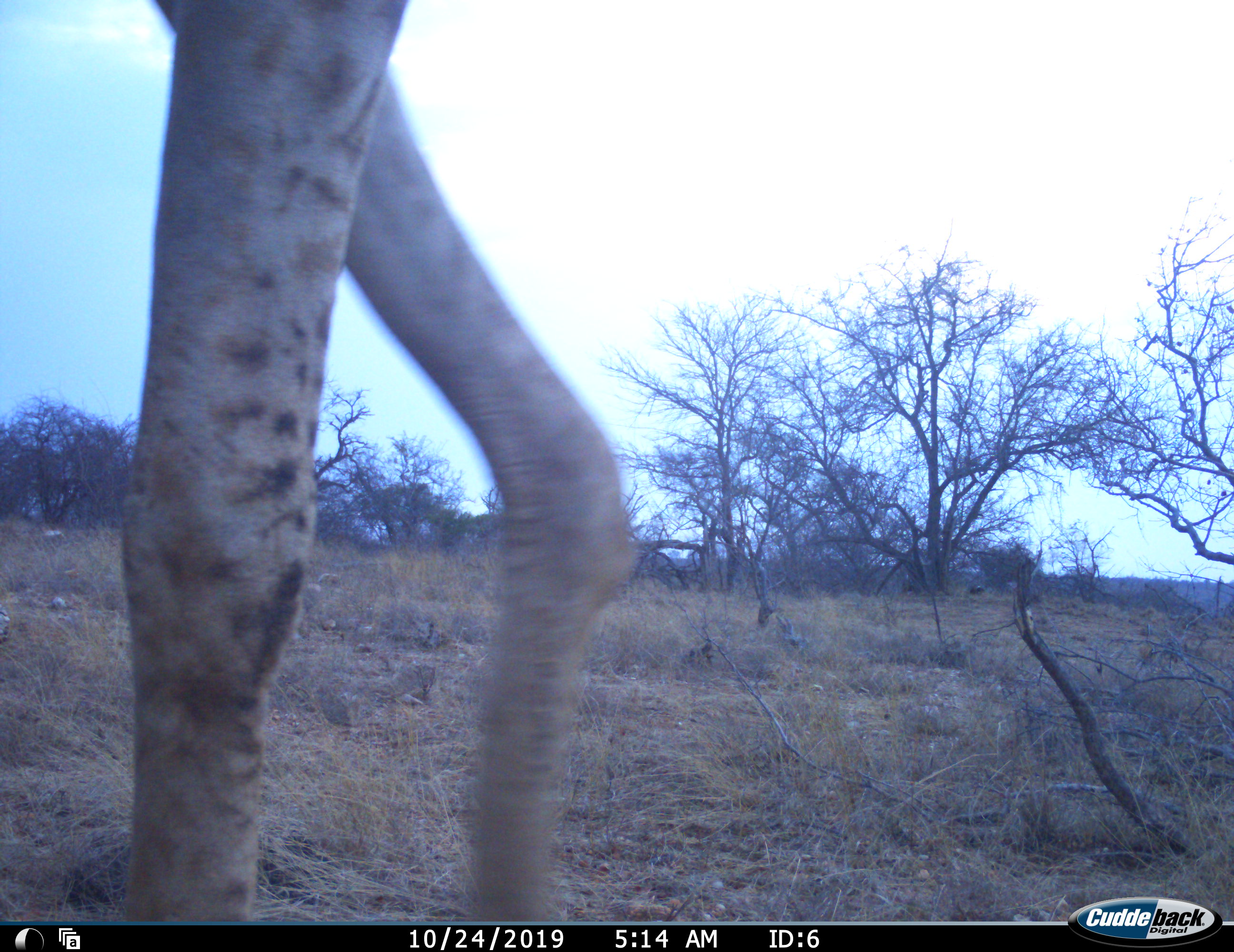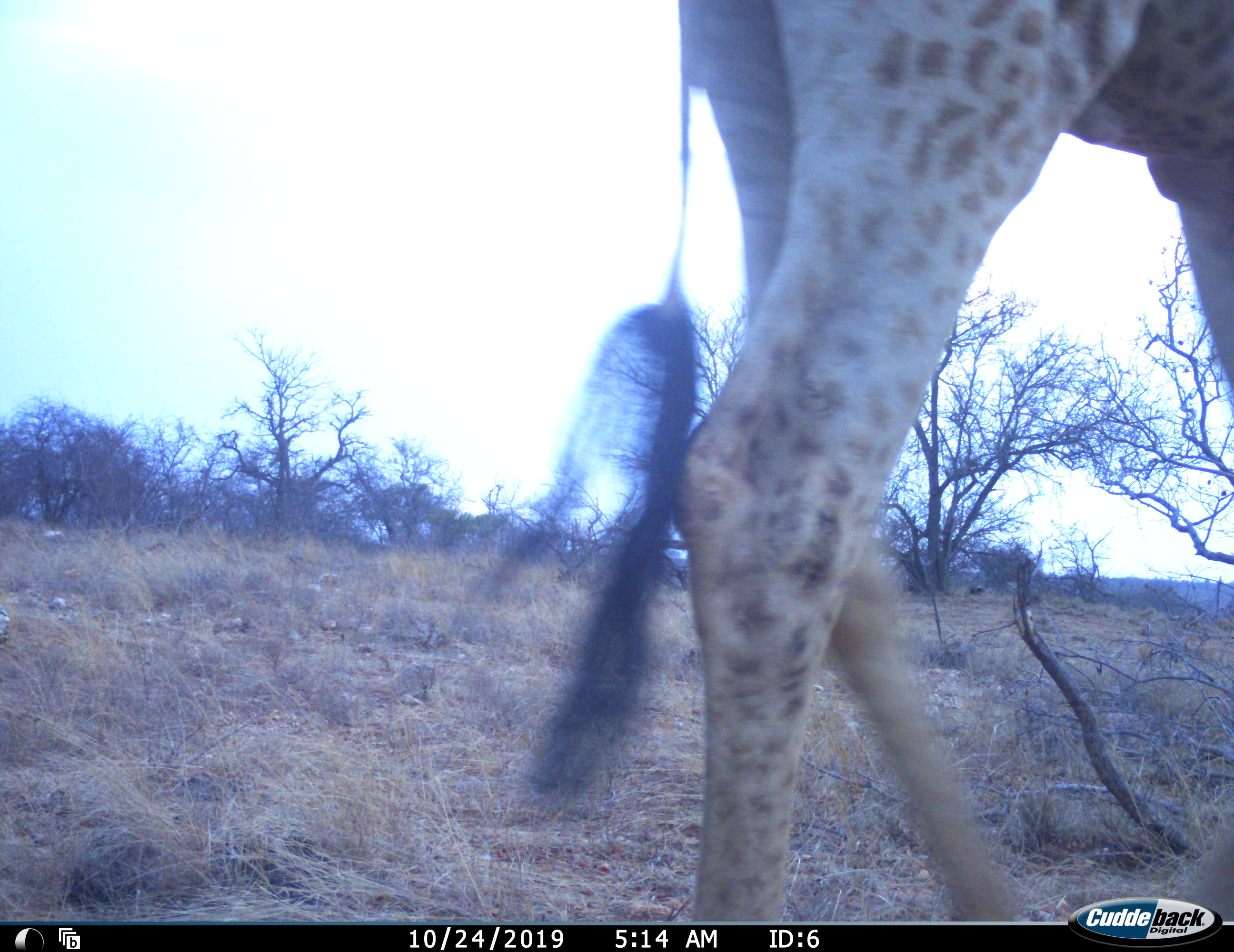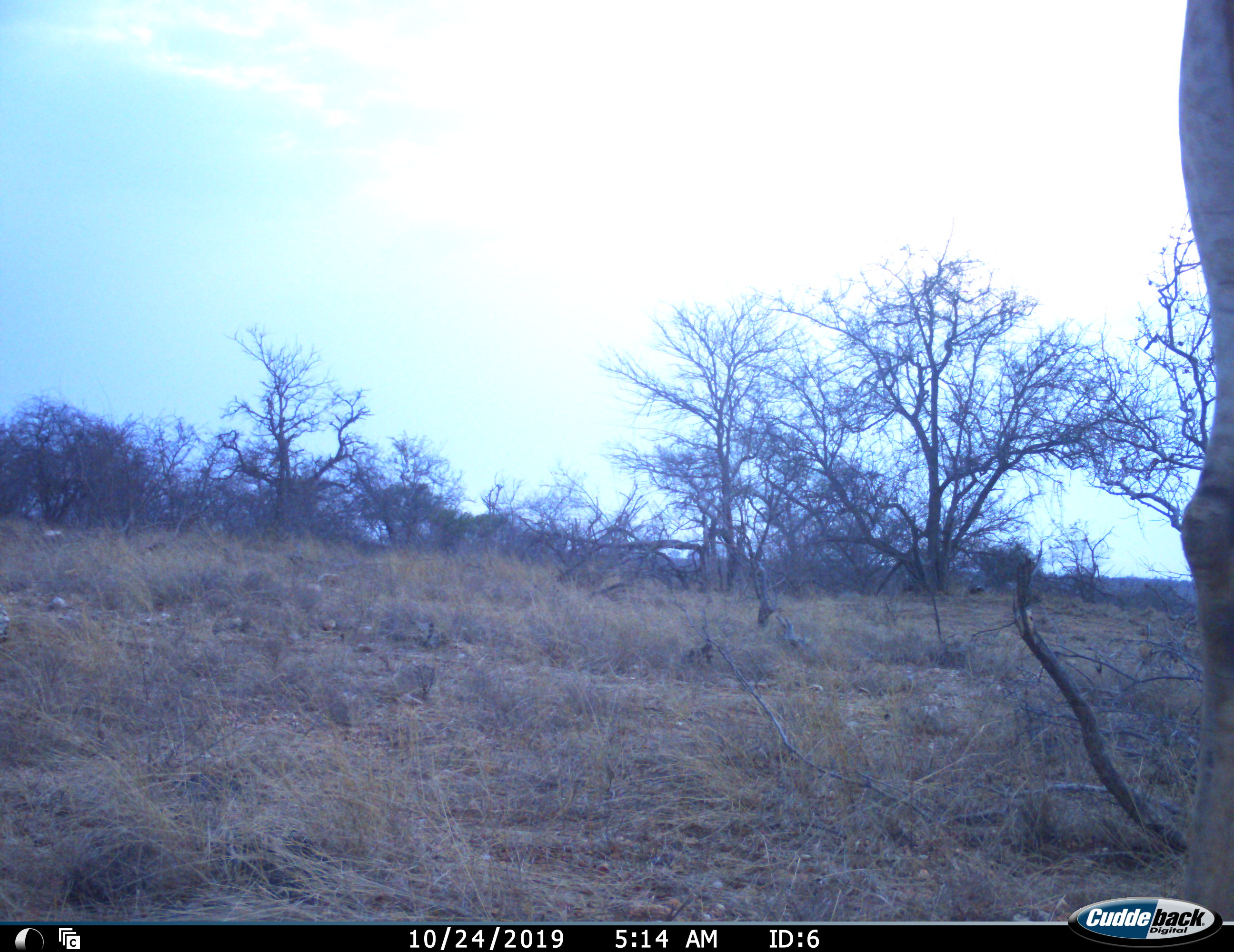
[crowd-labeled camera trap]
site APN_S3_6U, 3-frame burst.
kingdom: Animalia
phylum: Chordata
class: Mammalia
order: Artiodactyla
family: Giraffidae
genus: Giraffa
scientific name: Giraffa camelopardalis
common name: giraffe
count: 1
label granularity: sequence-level